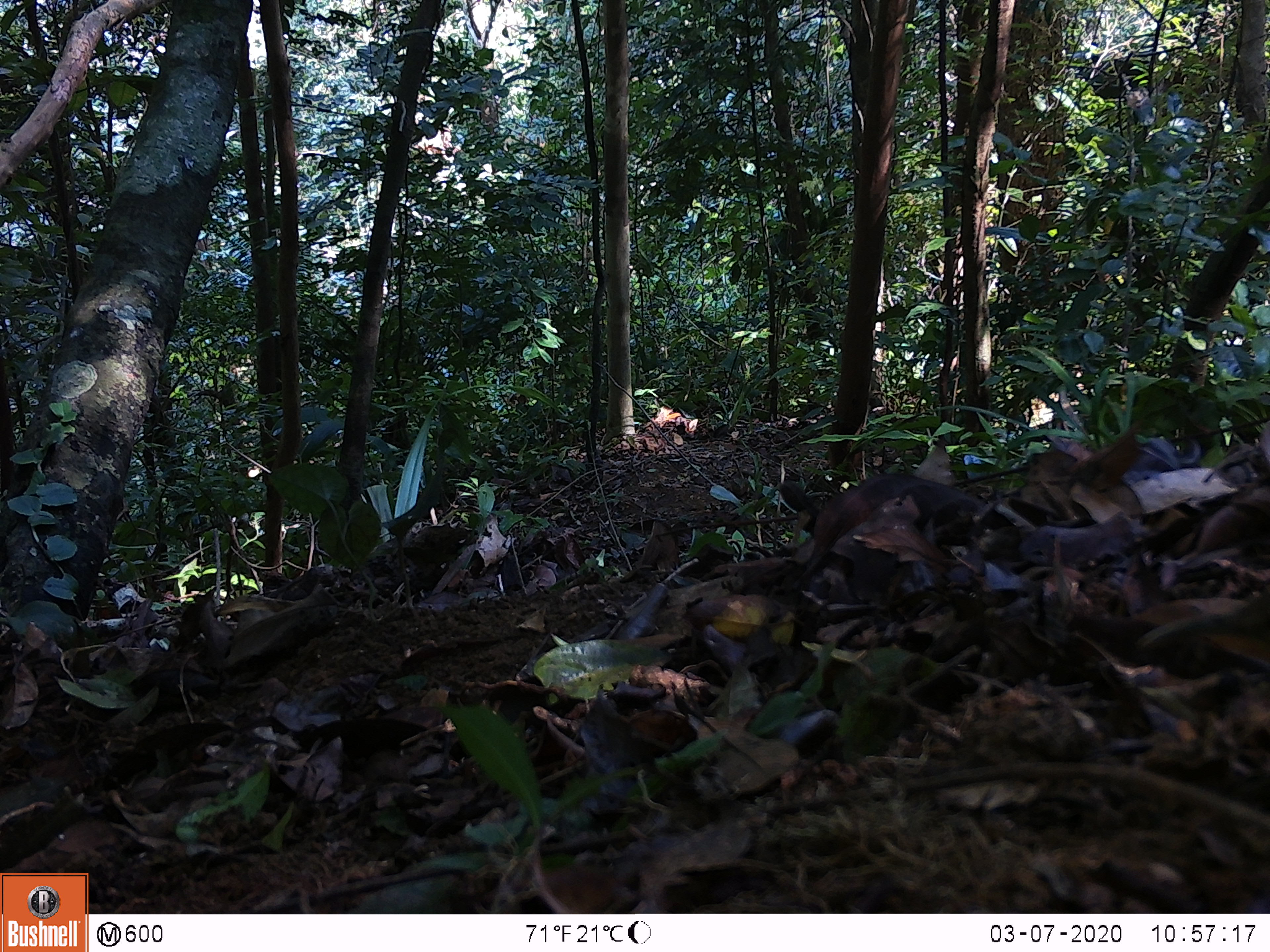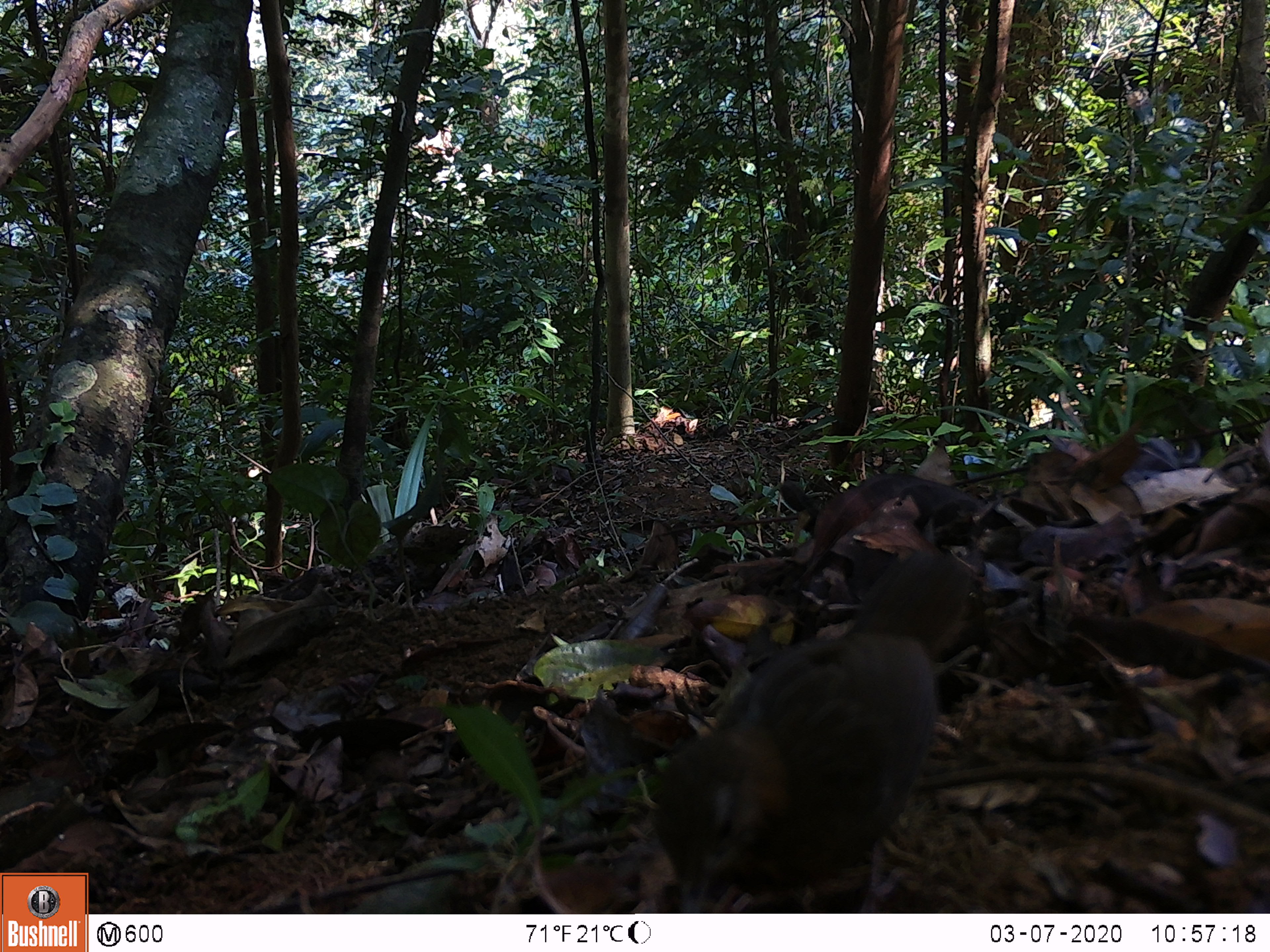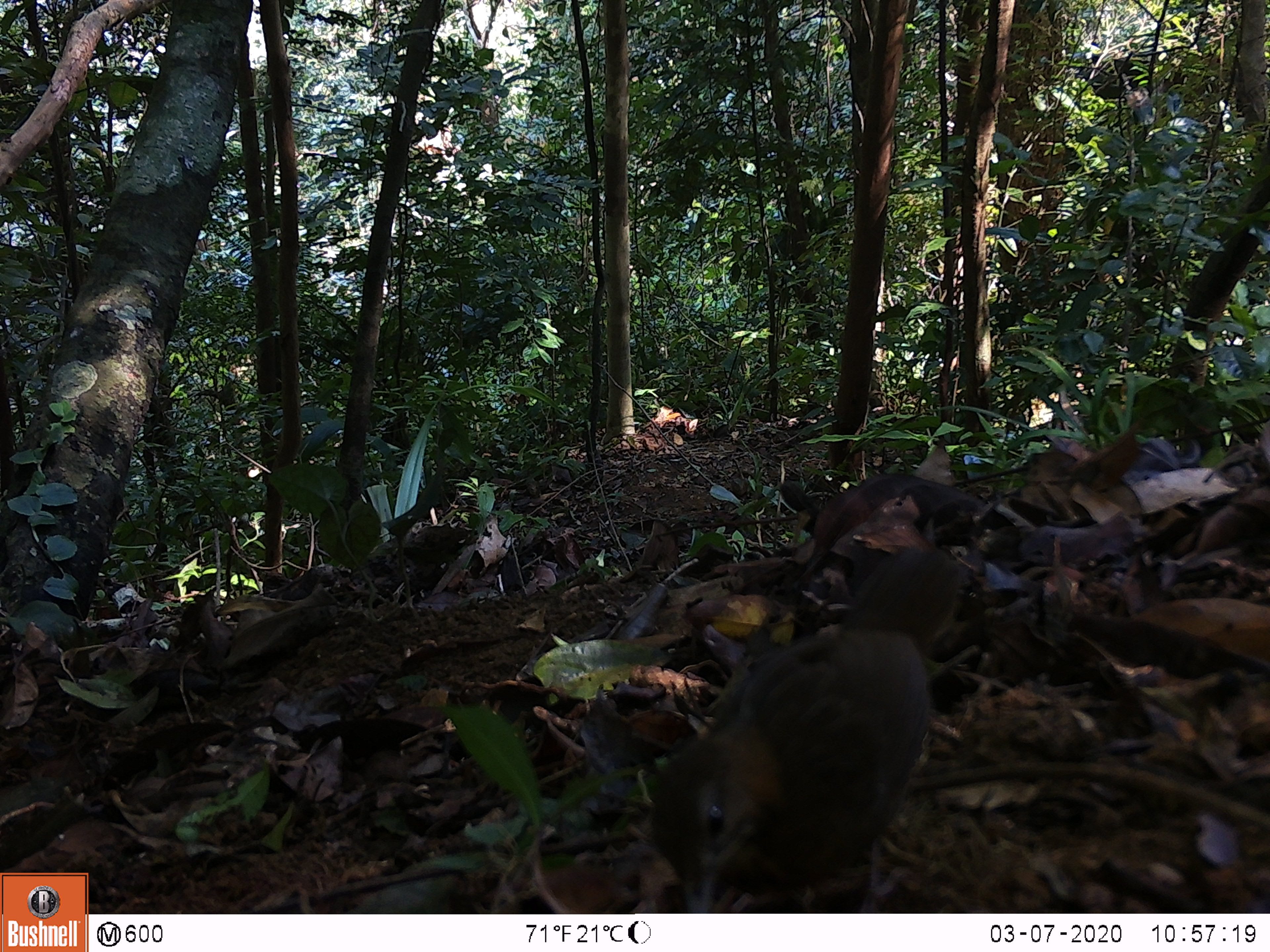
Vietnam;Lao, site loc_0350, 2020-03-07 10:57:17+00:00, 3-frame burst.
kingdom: Animalia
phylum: Chordata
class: Aves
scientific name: Aves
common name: bird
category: unidentified bird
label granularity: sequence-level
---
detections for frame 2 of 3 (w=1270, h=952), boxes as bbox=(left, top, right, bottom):
unidentified bird: bbox=(650, 548, 969, 913)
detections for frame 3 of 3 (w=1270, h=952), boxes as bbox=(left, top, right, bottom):
unidentified bird: bbox=(647, 543, 966, 913)